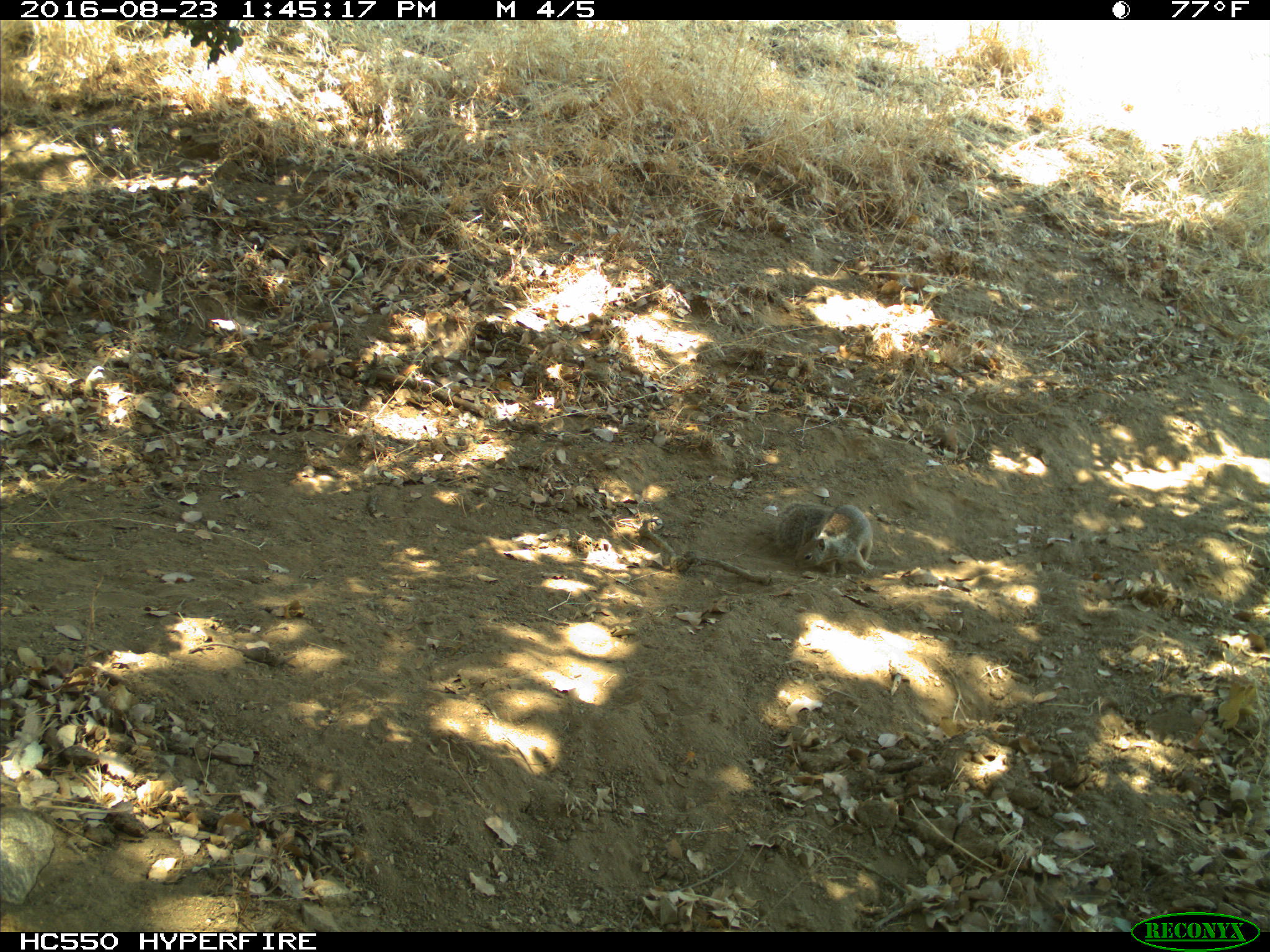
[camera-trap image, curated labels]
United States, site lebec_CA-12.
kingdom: Animalia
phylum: Chordata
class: Mammalia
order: Rodentia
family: Sciuridae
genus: Otospermophilus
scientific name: Otospermophilus beecheyi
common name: california ground squirrel